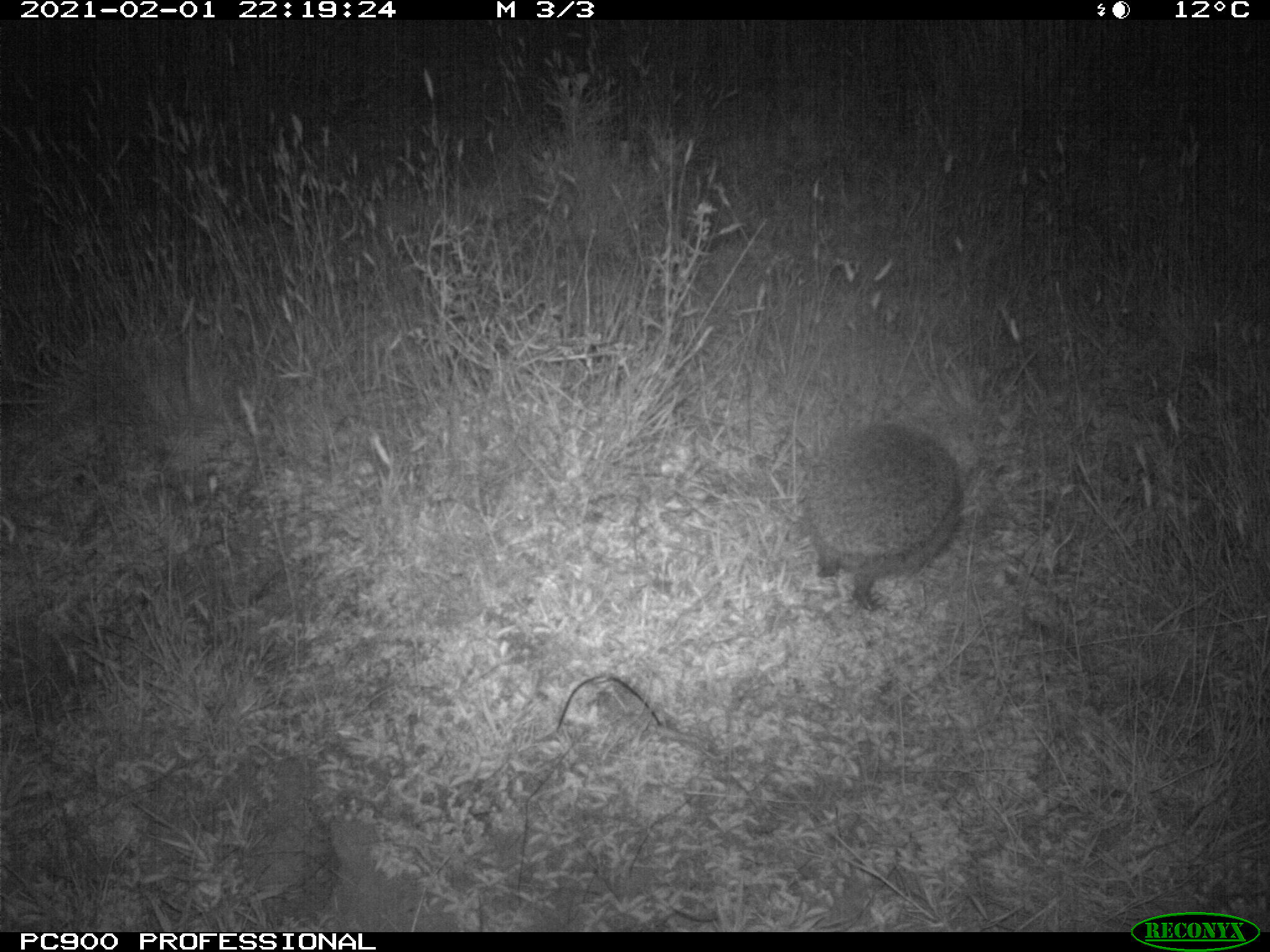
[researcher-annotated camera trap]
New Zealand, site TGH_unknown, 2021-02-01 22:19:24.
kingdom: Animalia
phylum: Chordata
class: Mammalia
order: Eulipotyphla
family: Erinaceidae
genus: Erinaceus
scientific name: Erinaceus europaeus europaeus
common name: european hedgehog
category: hedgehog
Hedgehog (european hedgehog) (Erinaceus europaeus europaeus).